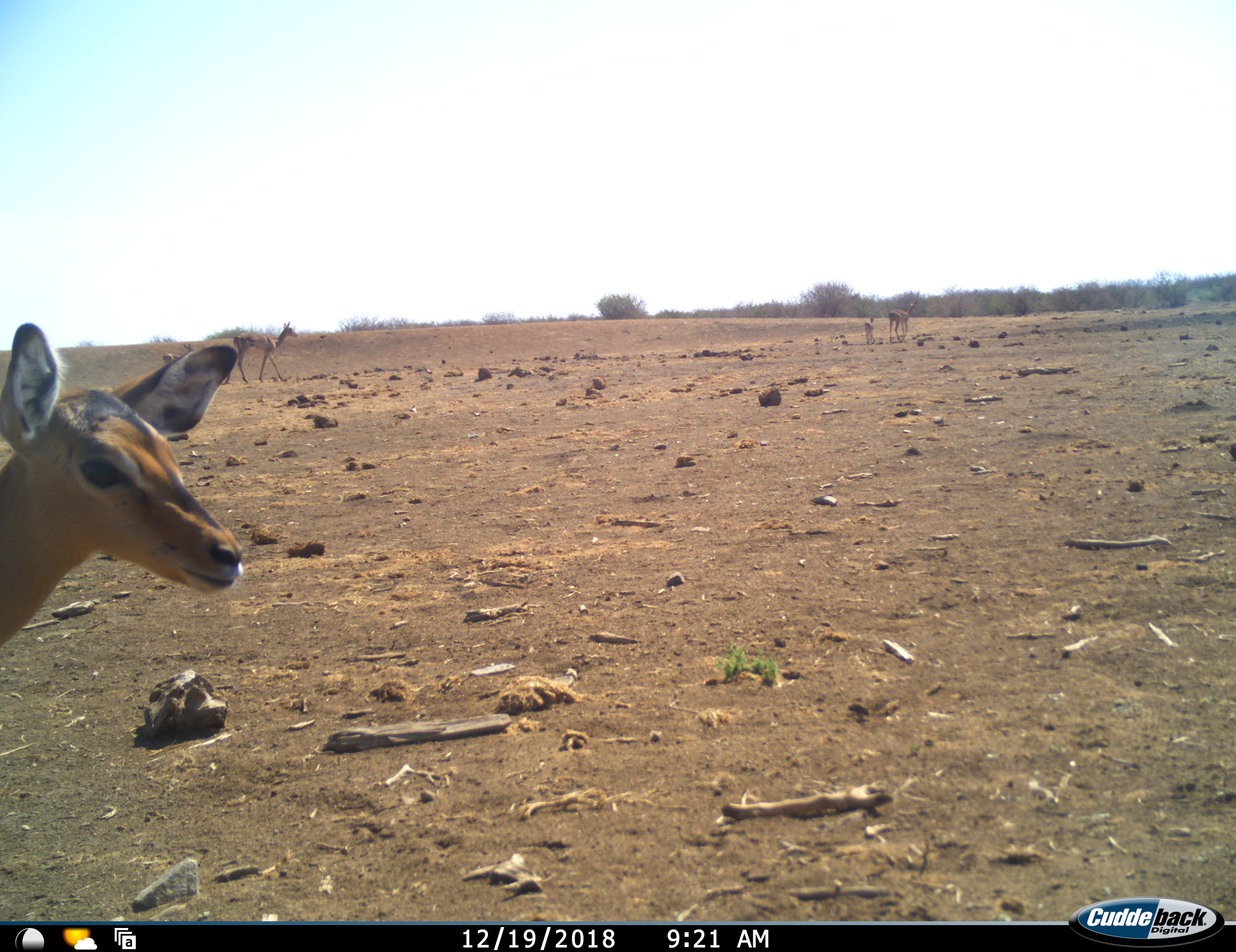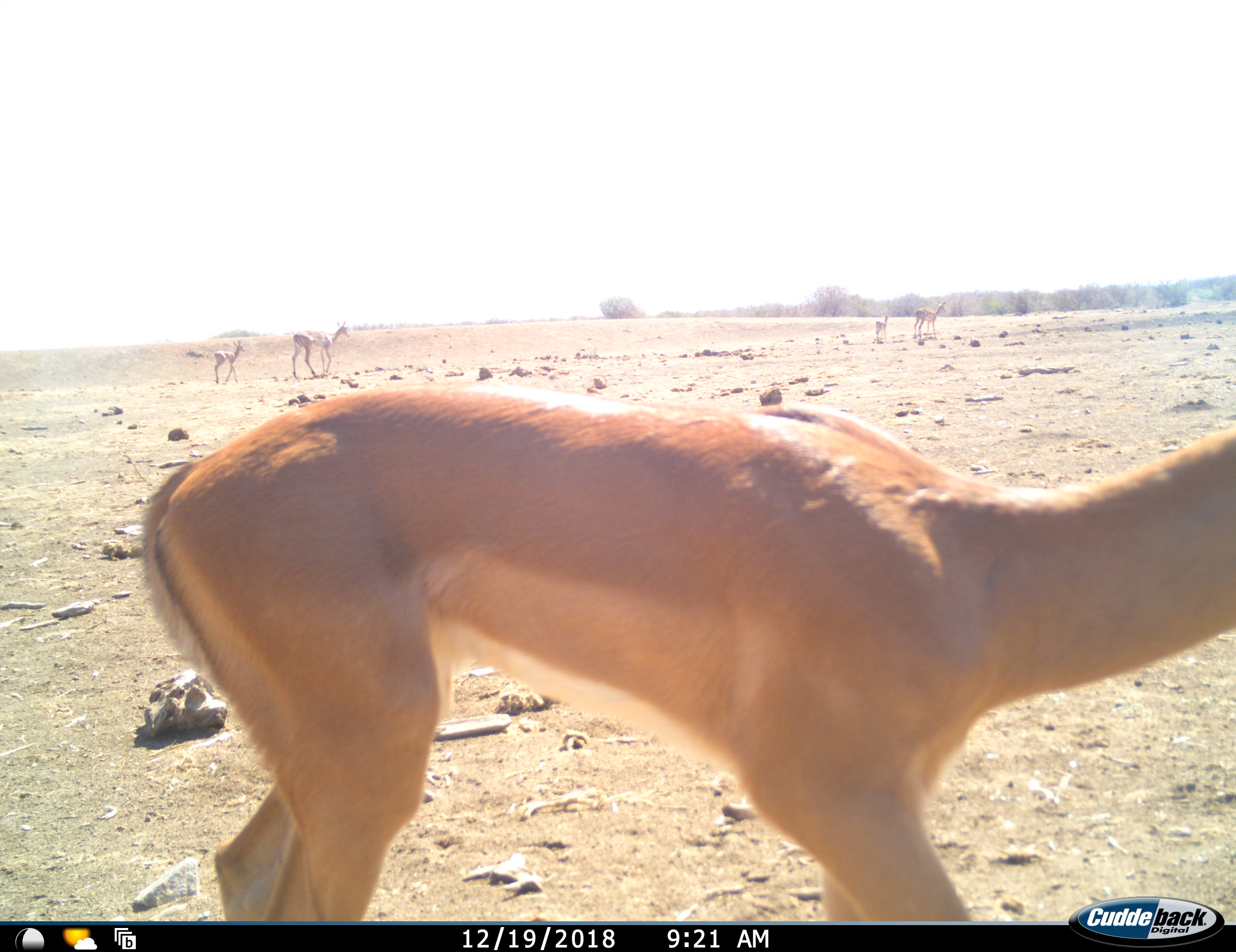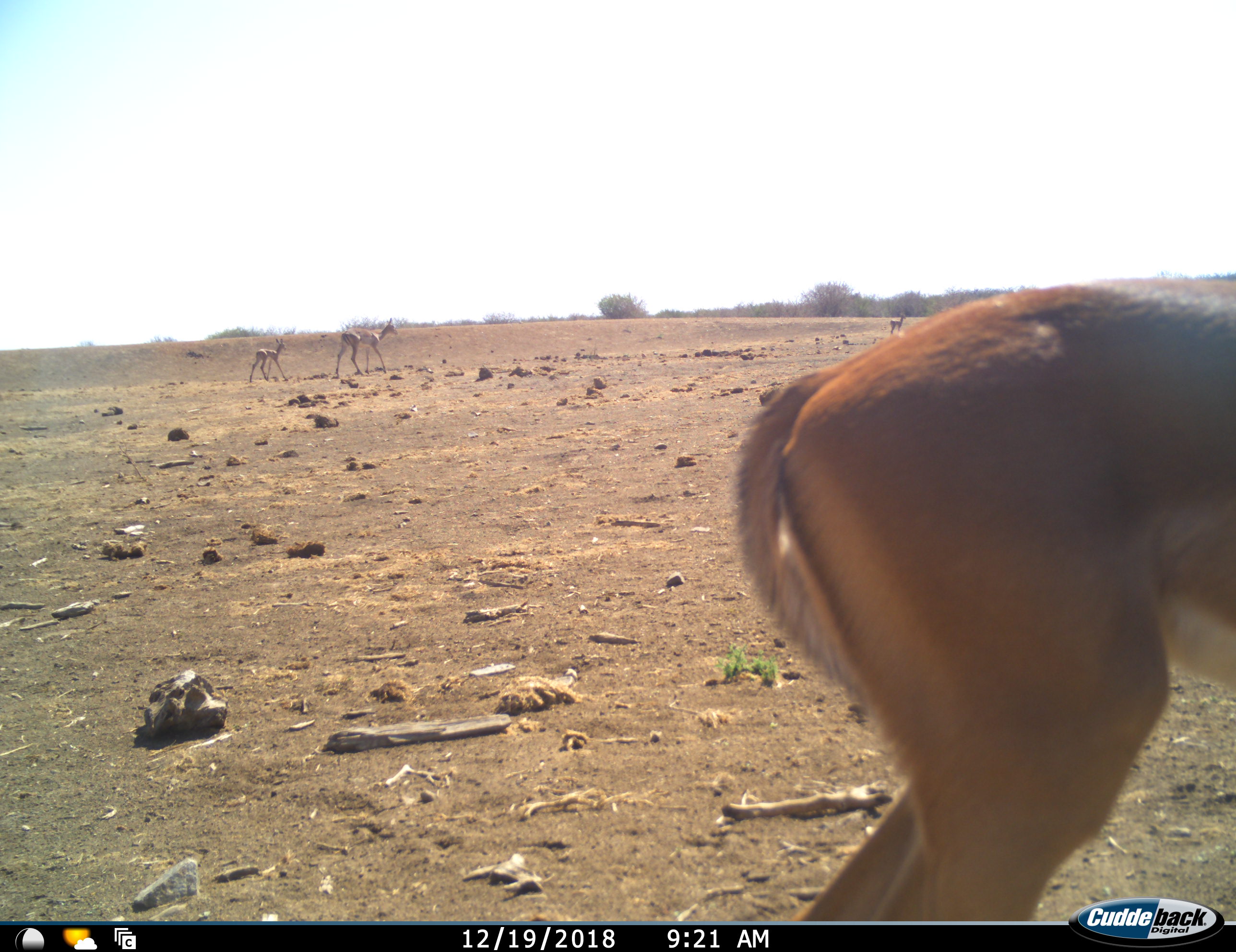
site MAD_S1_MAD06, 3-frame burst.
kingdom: Animalia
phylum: Chordata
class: Mammalia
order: Artiodactyla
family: Bovidae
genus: Aepyceros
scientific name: Aepyceros melampus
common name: impala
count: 5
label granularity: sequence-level